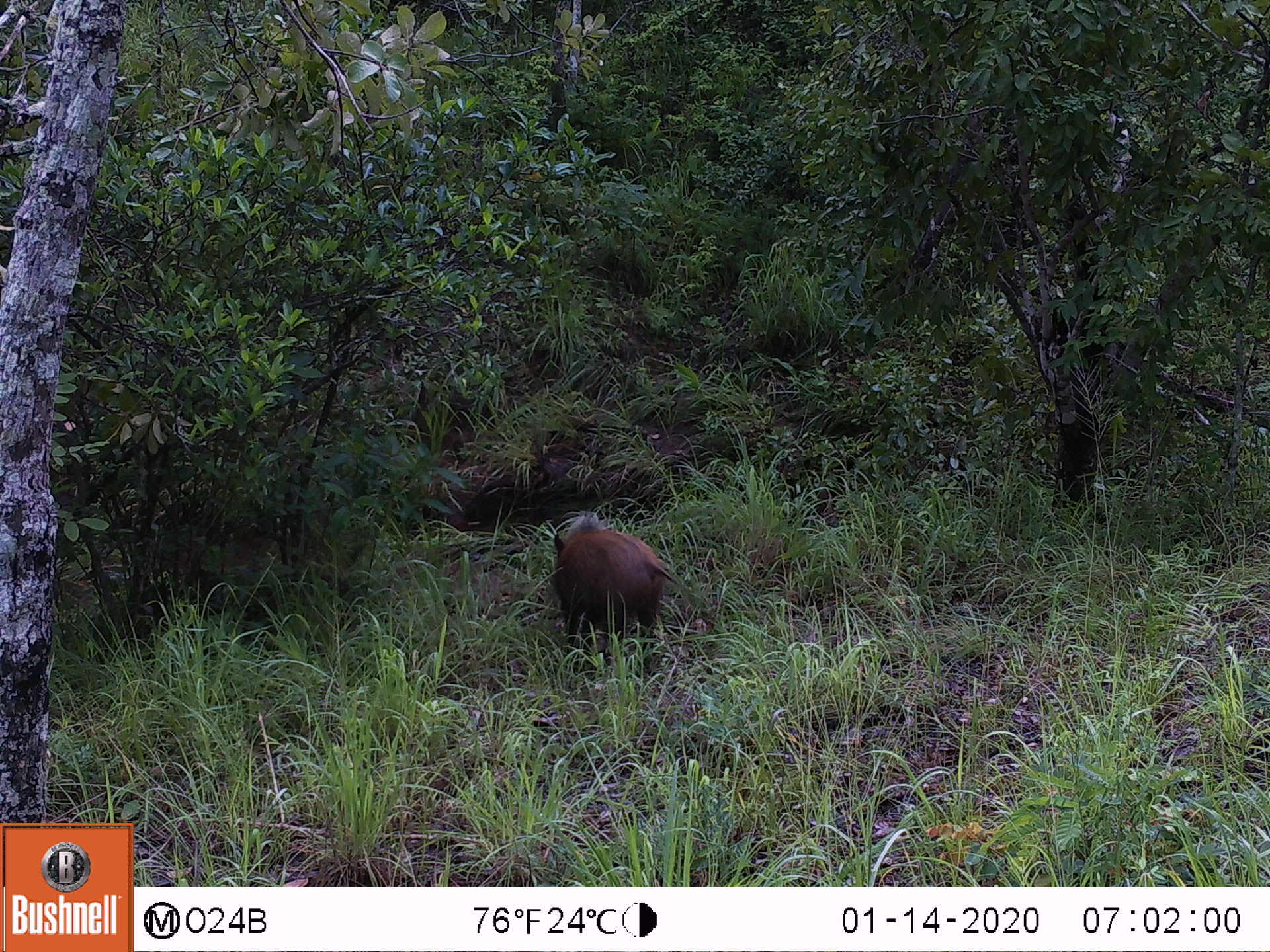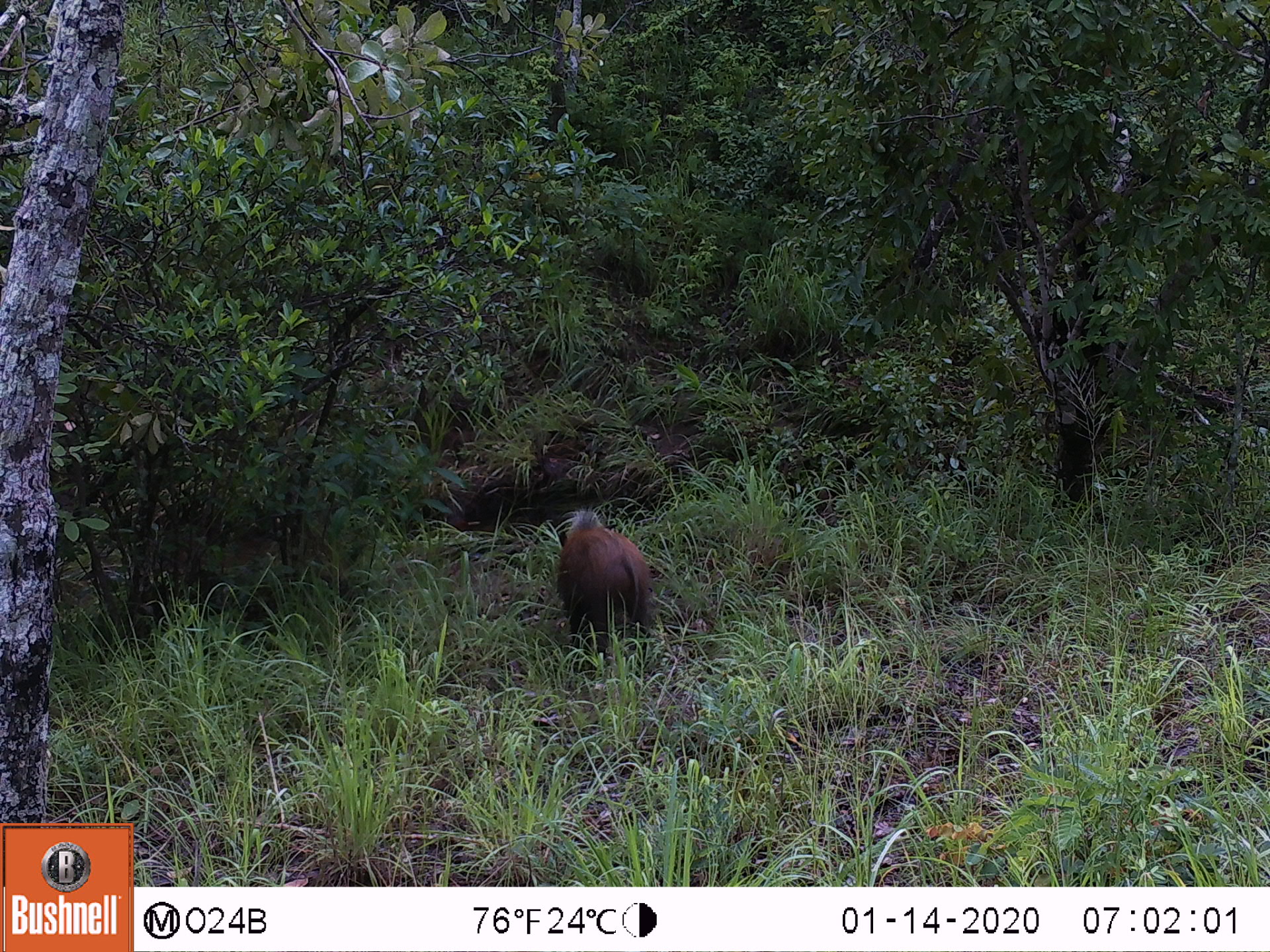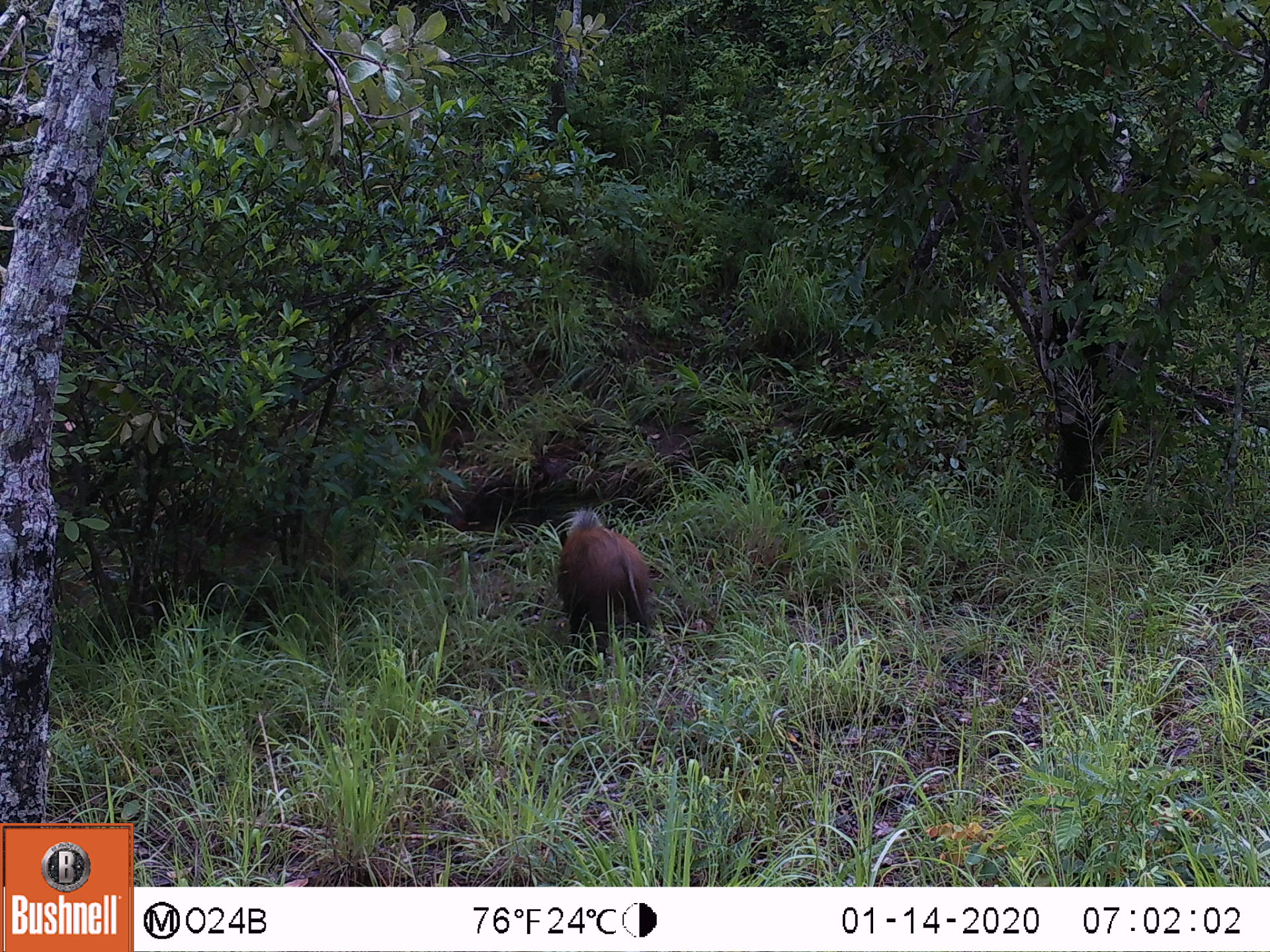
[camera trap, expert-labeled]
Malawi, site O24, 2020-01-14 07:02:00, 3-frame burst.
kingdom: Animalia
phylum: Chordata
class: Mammalia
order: Artiodactyla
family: Suidae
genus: Potamochoerus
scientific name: Potamochoerus larvatus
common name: bushpig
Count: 1.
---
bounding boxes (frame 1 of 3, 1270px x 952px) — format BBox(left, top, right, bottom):
bushpig: BBox(542, 507, 682, 662)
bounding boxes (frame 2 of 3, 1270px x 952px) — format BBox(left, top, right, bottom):
bushpig: BBox(548, 504, 663, 644)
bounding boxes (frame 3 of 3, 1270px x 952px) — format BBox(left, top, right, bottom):
bushpig: BBox(542, 510, 667, 631)